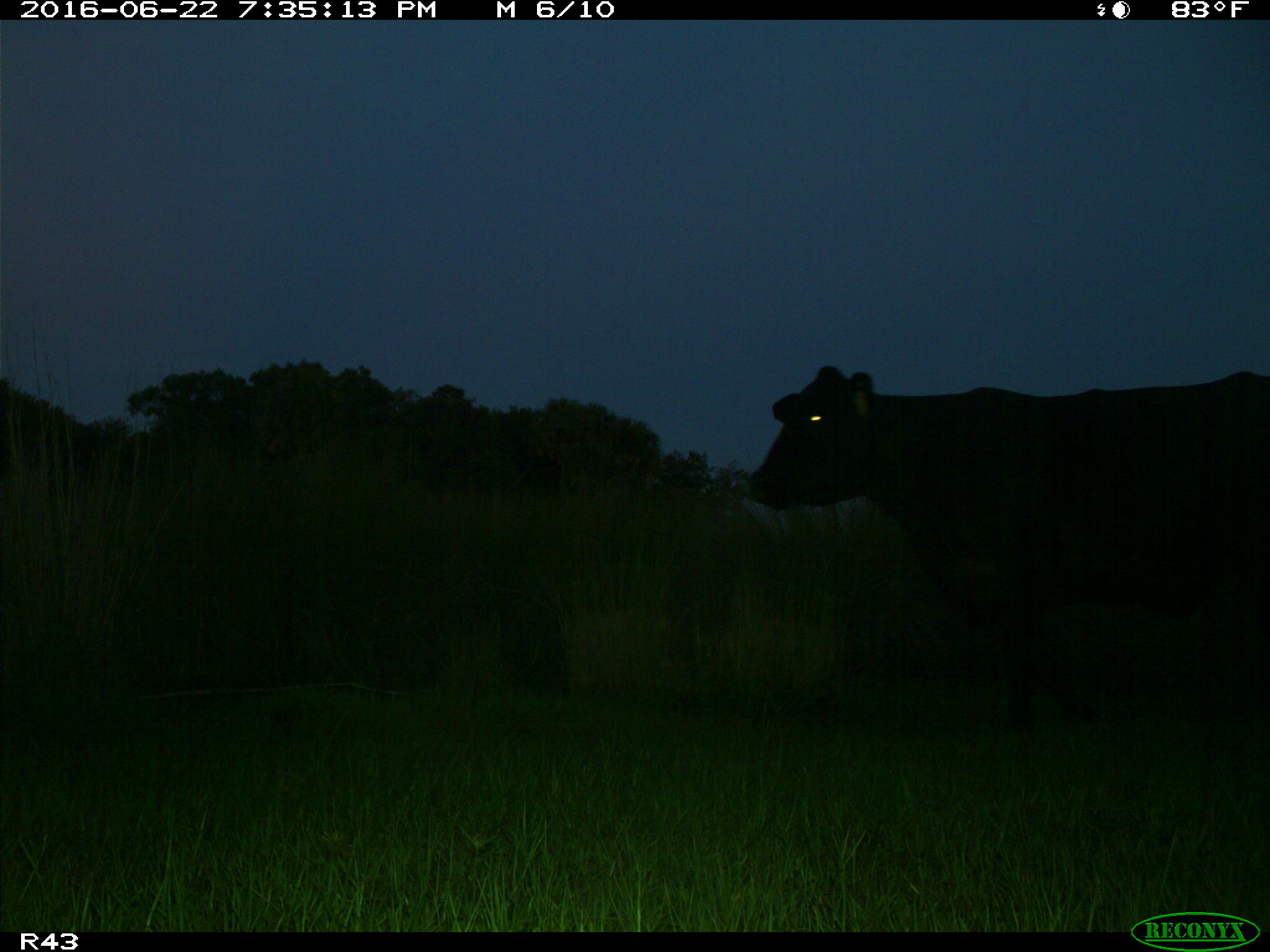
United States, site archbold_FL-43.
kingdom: Animalia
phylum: Chordata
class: Mammalia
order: Artiodactyla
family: Bovidae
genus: Bos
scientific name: Bos taurus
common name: domestic cow